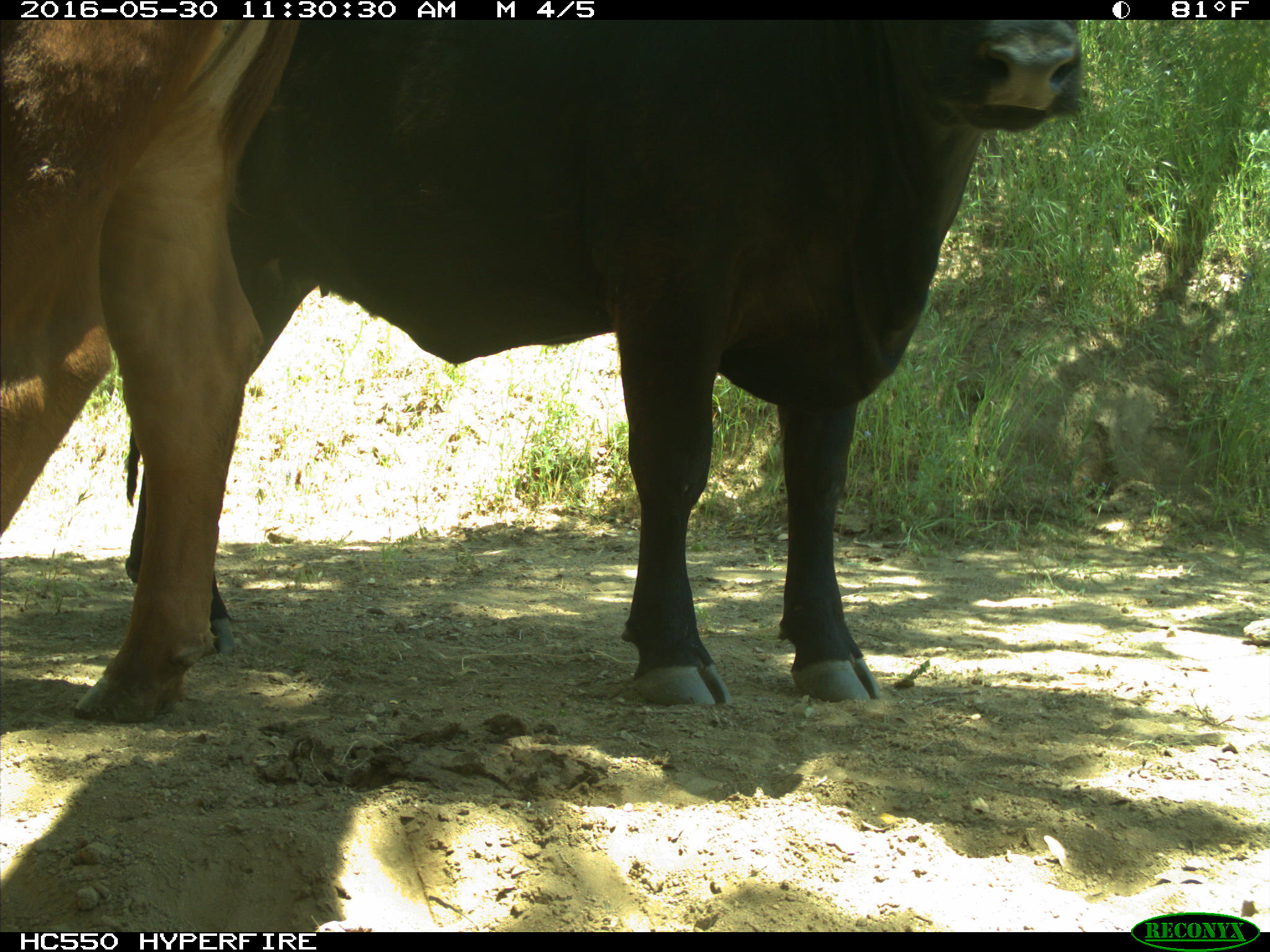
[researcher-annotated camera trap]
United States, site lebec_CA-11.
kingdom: Animalia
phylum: Chordata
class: Mammalia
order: Artiodactyla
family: Bovidae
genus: Bos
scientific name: Bos taurus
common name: domestic cow